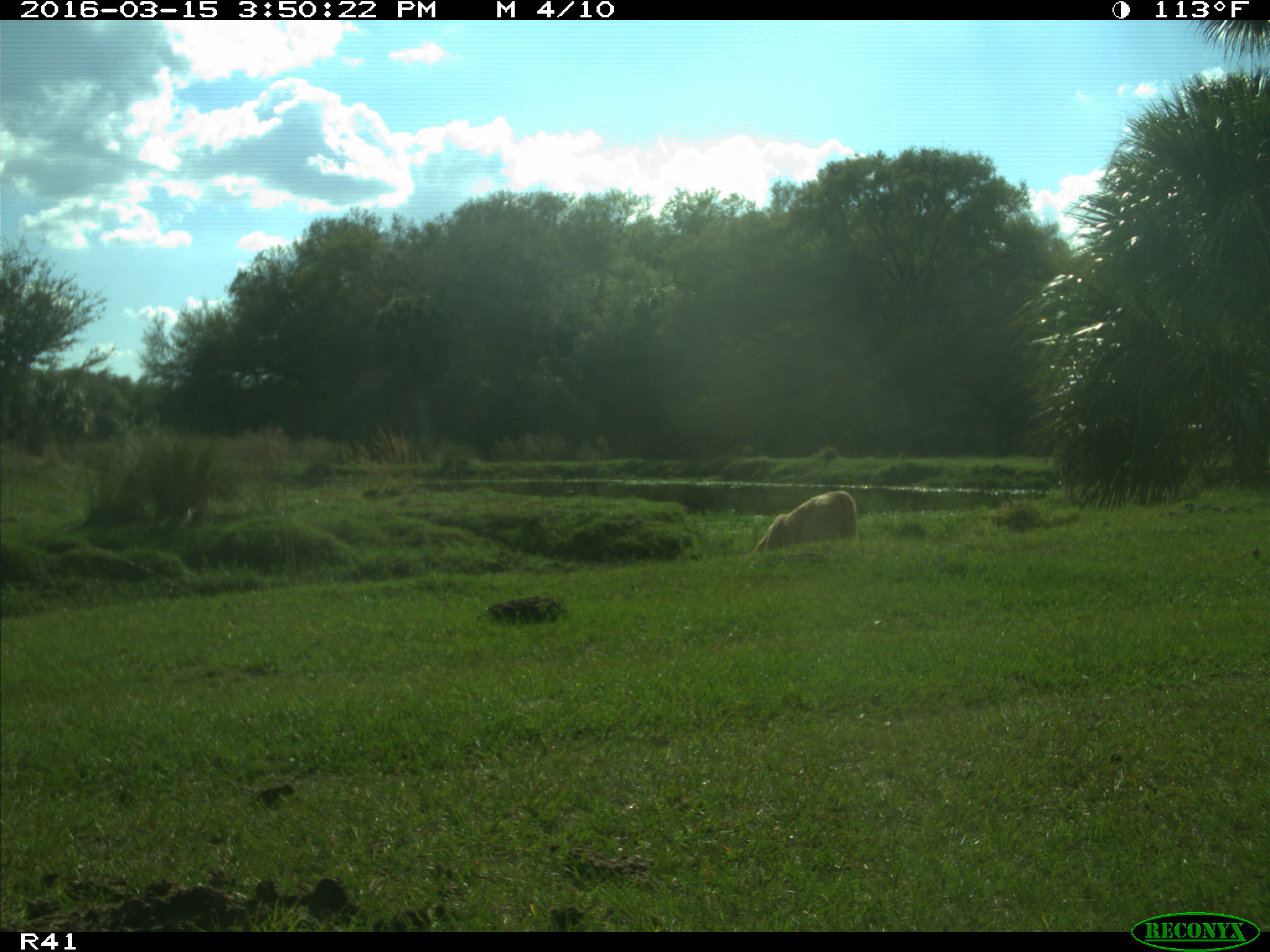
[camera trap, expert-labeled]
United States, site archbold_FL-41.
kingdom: Animalia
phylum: Chordata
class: Mammalia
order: Artiodactyla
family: Bovidae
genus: Bos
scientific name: Bos taurus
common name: domestic cow